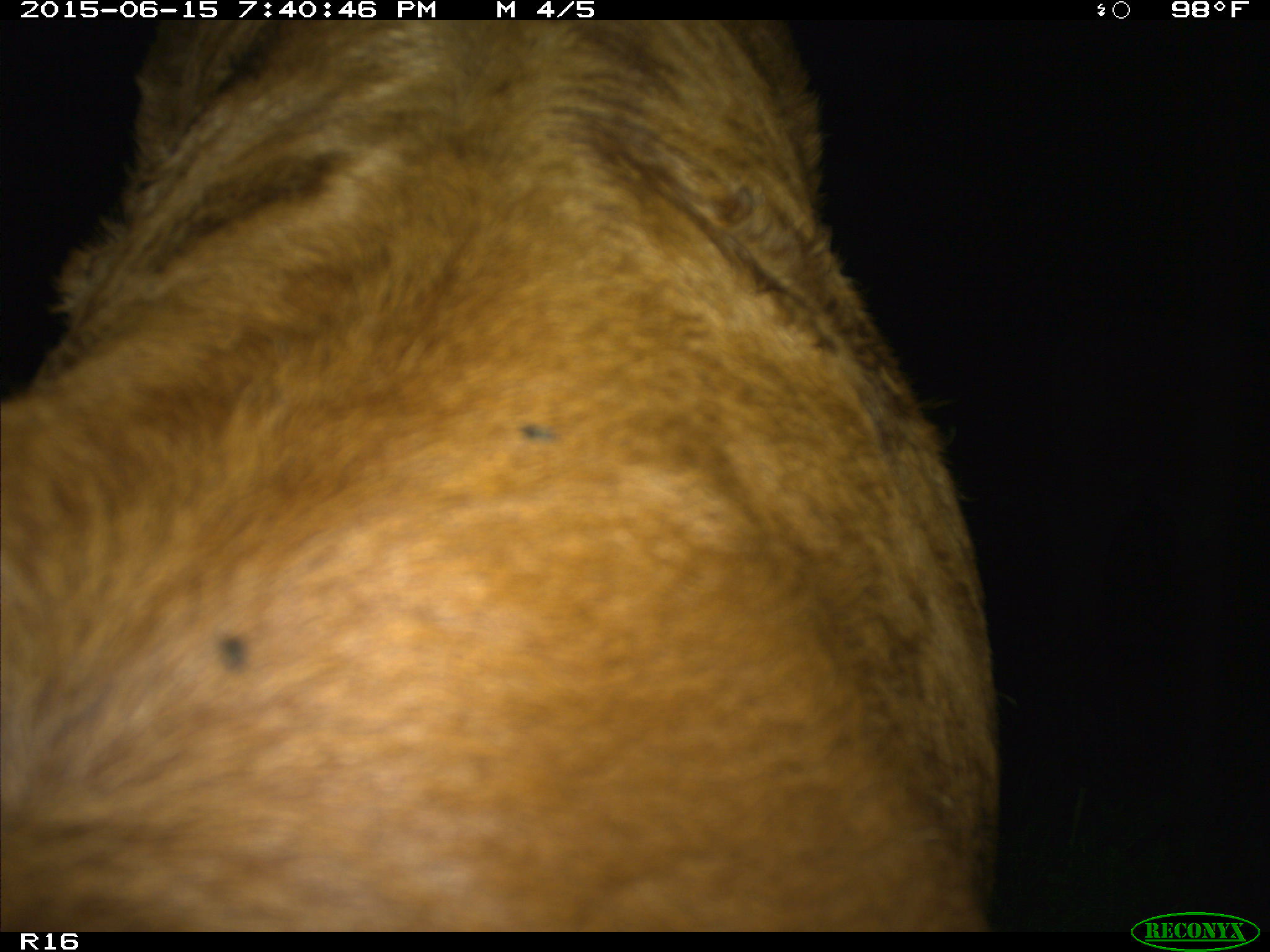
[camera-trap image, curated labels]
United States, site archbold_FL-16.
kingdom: Animalia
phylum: Chordata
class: Mammalia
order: Artiodactyla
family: Bovidae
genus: Bos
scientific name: Bos taurus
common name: domestic cow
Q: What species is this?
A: Bos taurus (domestic cow).